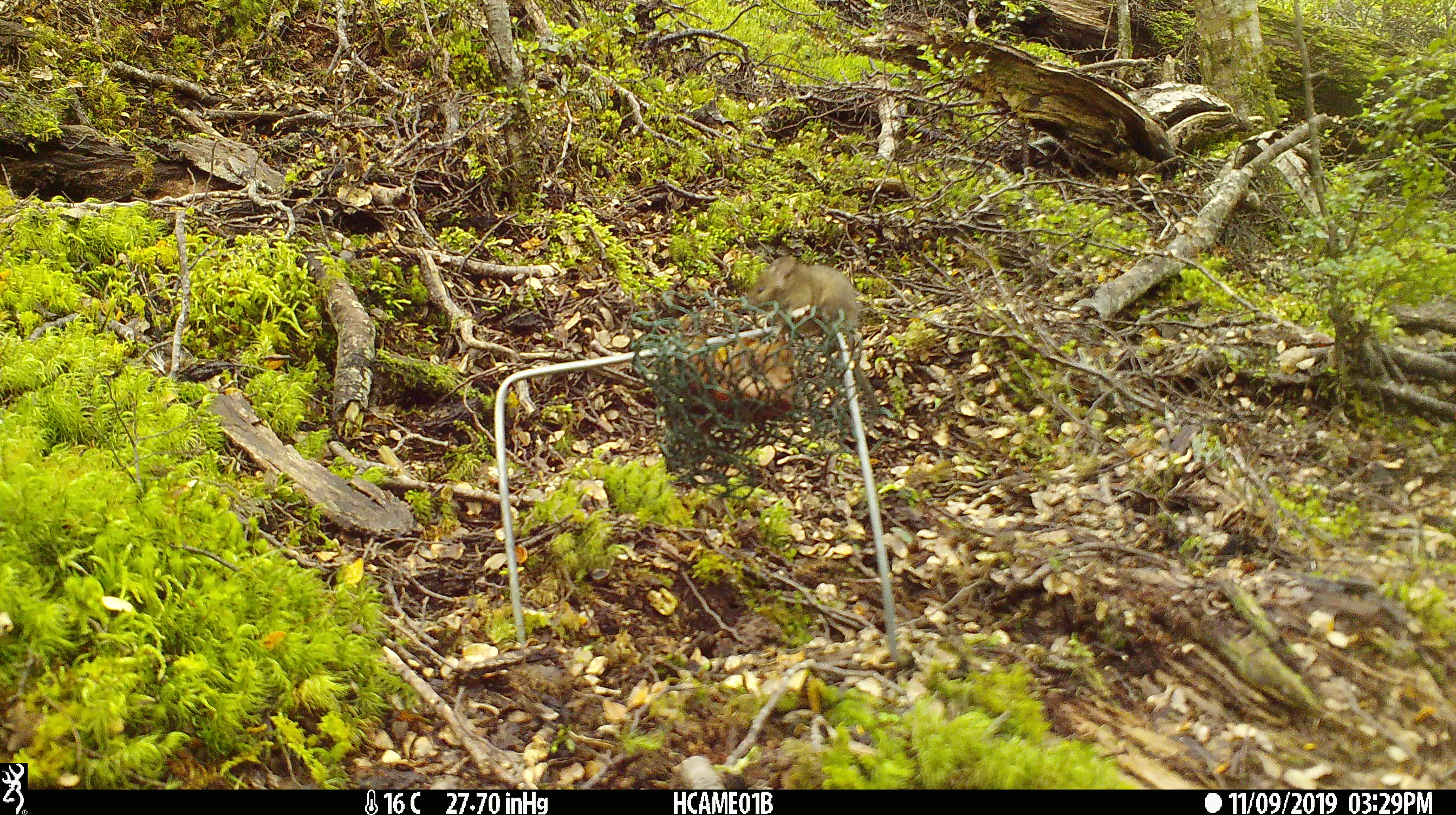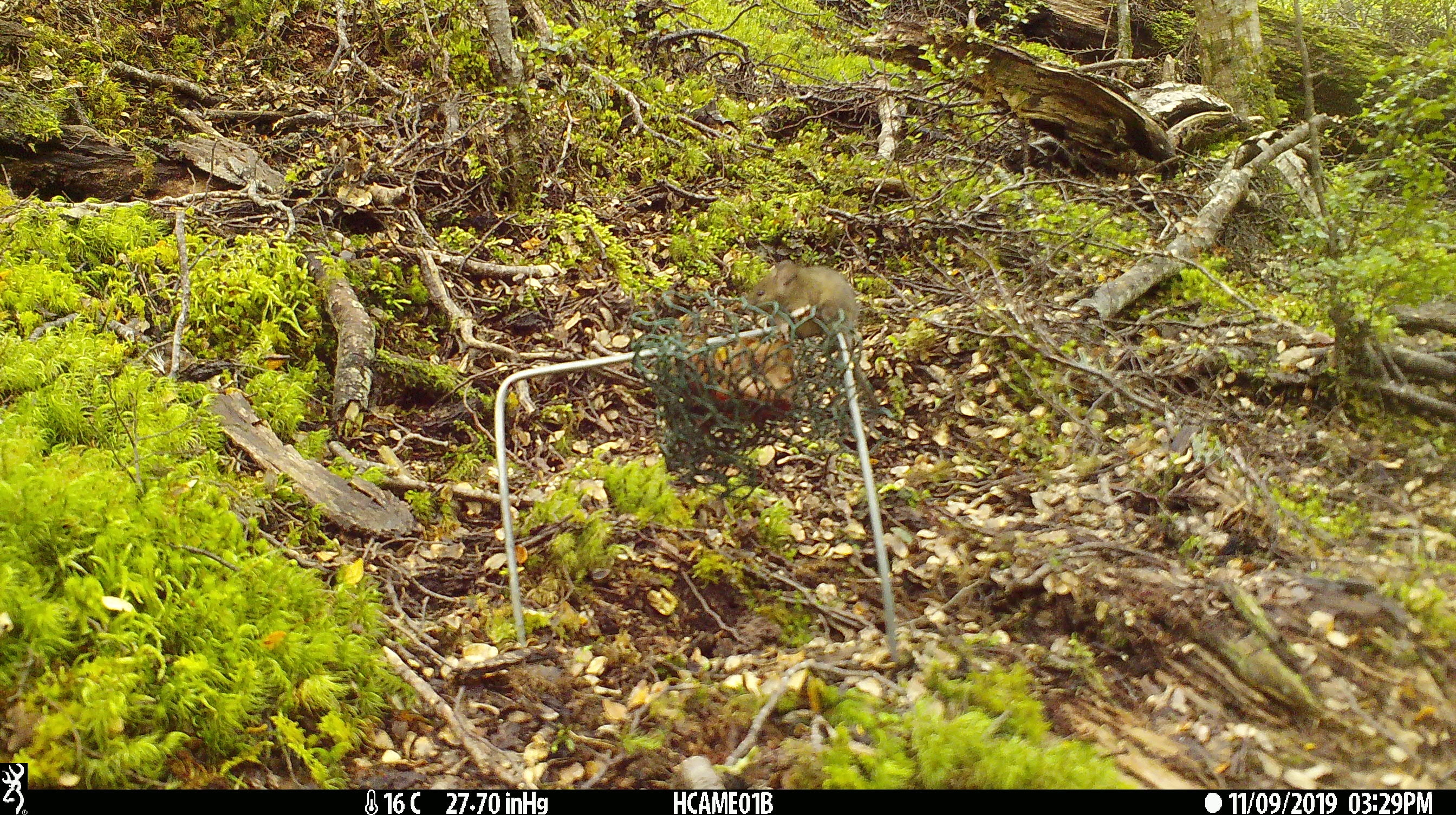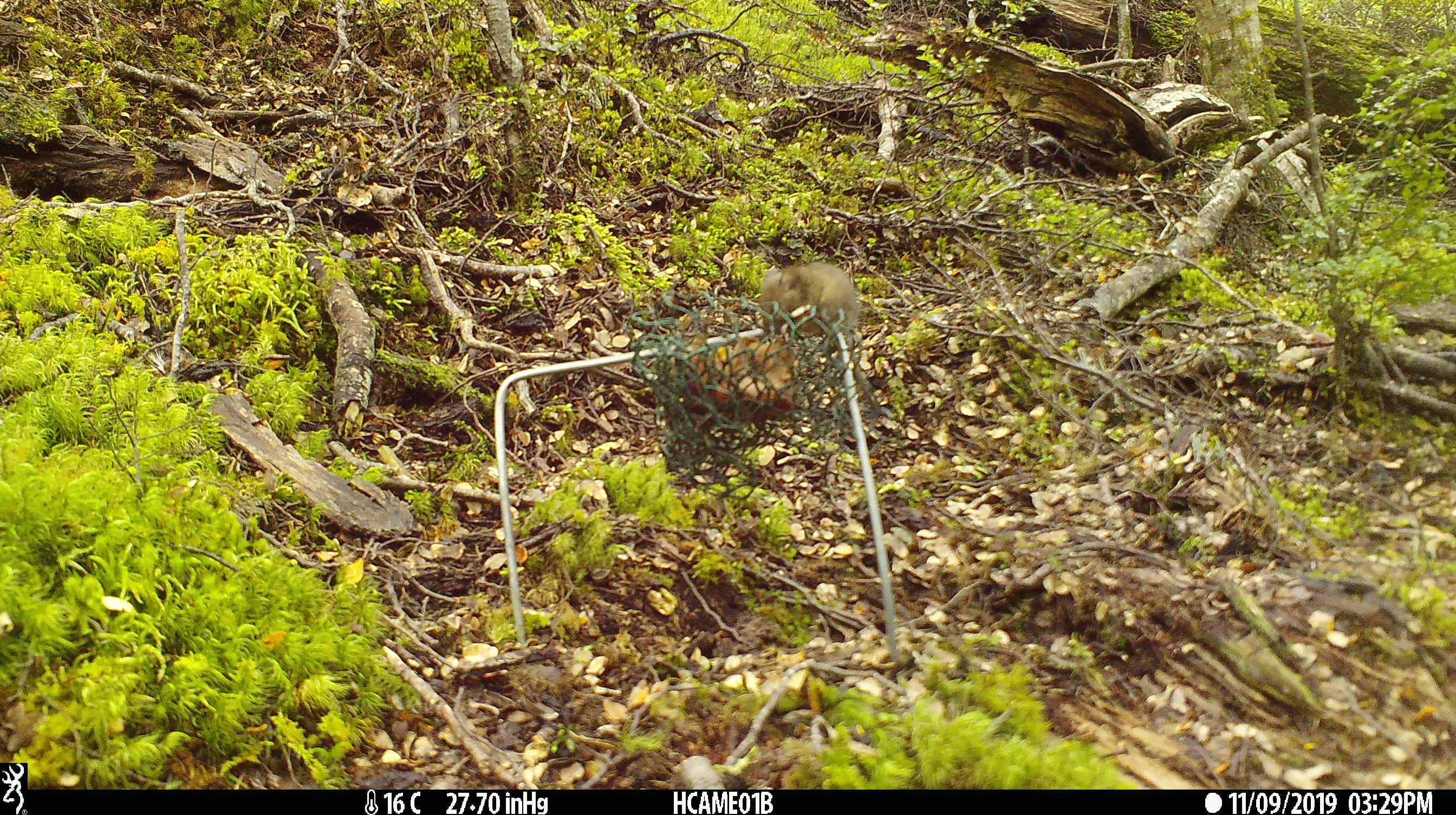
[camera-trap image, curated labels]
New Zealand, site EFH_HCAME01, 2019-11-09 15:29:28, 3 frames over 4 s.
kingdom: Animalia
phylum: Chordata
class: Mammalia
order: Rodentia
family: Muridae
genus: Mus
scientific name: Mus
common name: mouse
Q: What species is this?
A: Mouse (Mus).